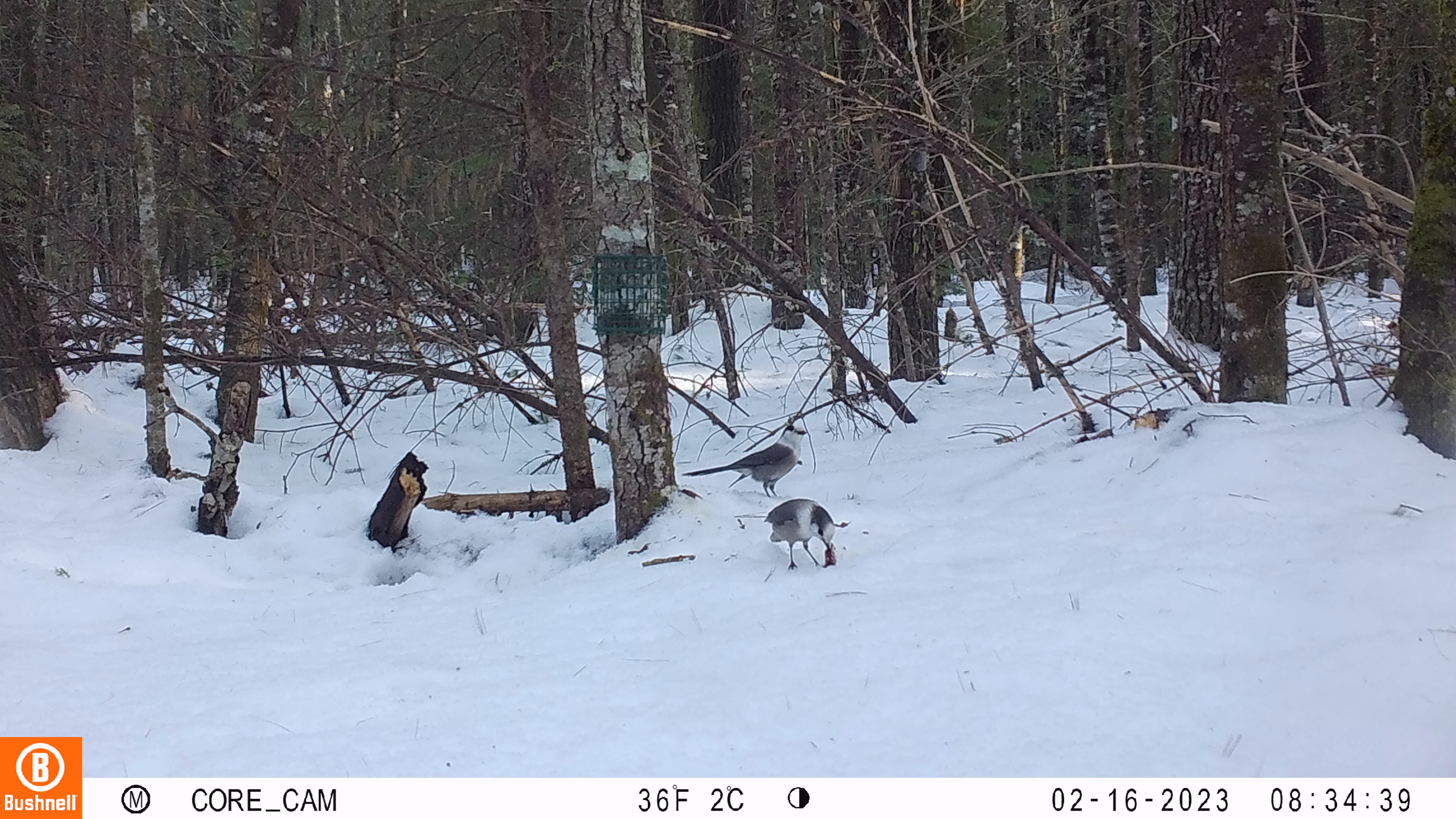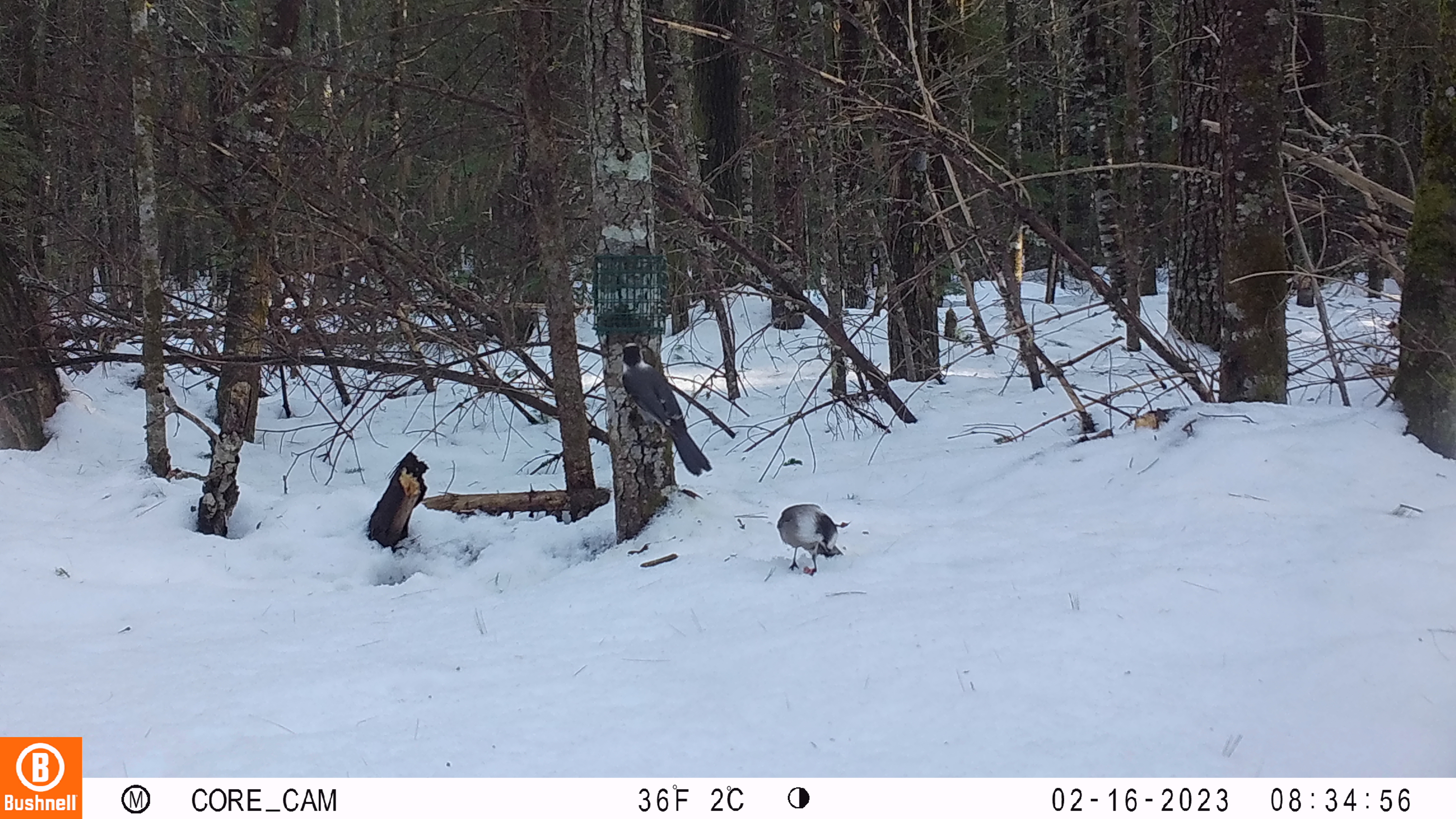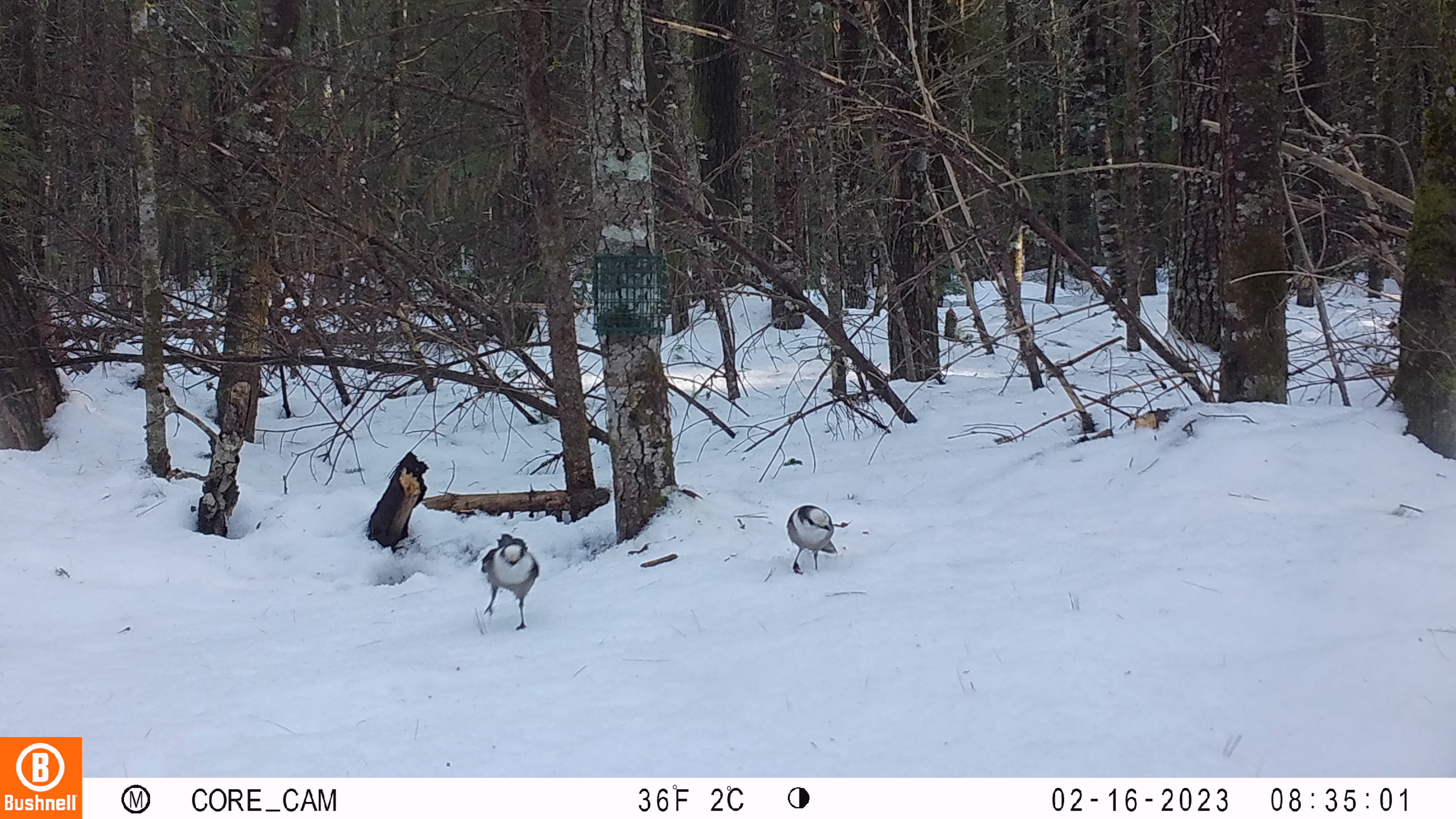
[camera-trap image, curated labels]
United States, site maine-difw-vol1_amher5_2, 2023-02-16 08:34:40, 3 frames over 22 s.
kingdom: Animalia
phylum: Chordata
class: Aves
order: Passeriformes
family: Corvidae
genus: Perisoreus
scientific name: Perisoreus canadensis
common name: canada jay